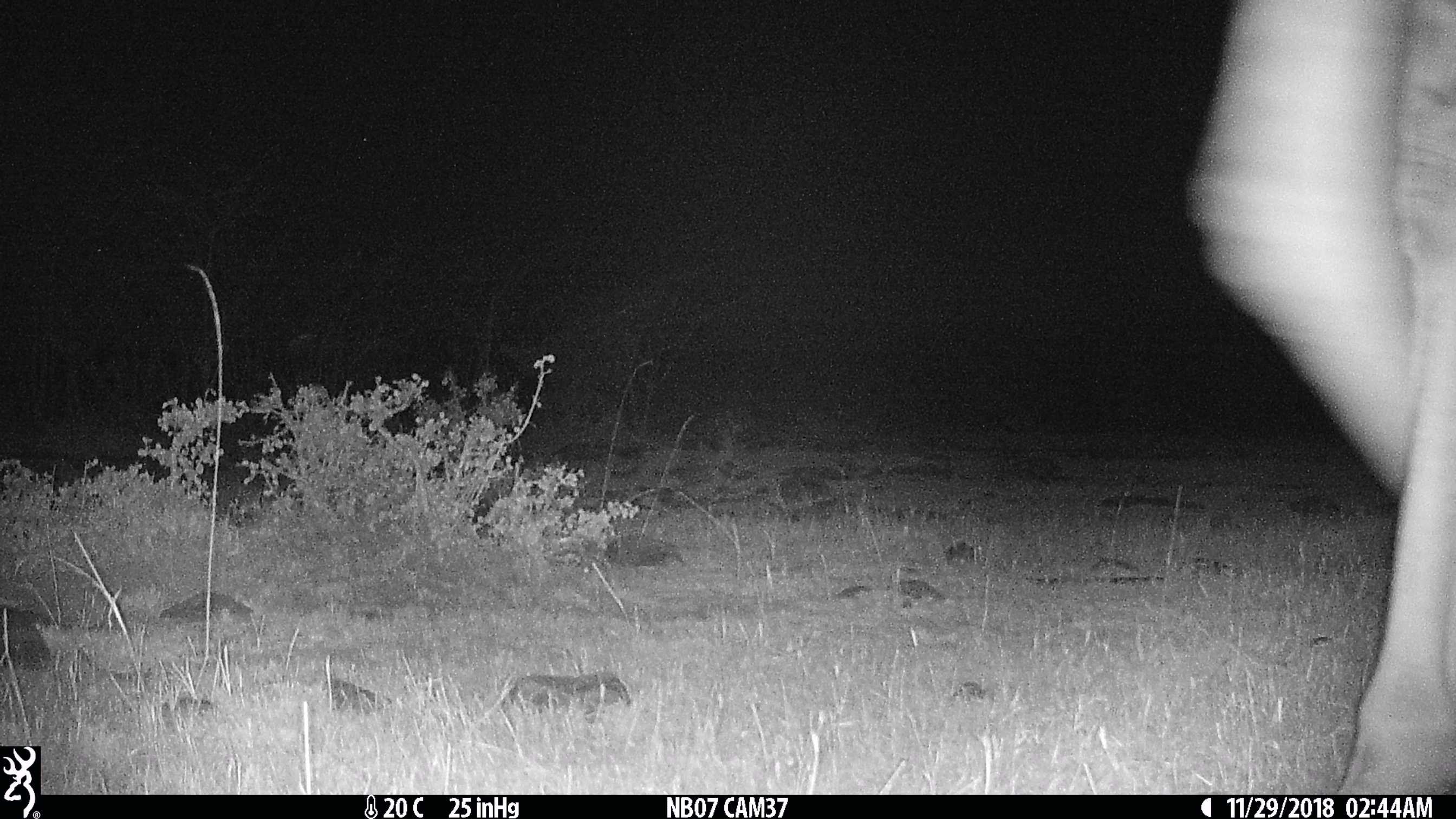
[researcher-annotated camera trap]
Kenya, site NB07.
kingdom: Animalia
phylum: Chordata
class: Mammalia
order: Artiodactyla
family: Giraffidae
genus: Giraffa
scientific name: Giraffa camelopardalis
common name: northern giraffe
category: giraffe